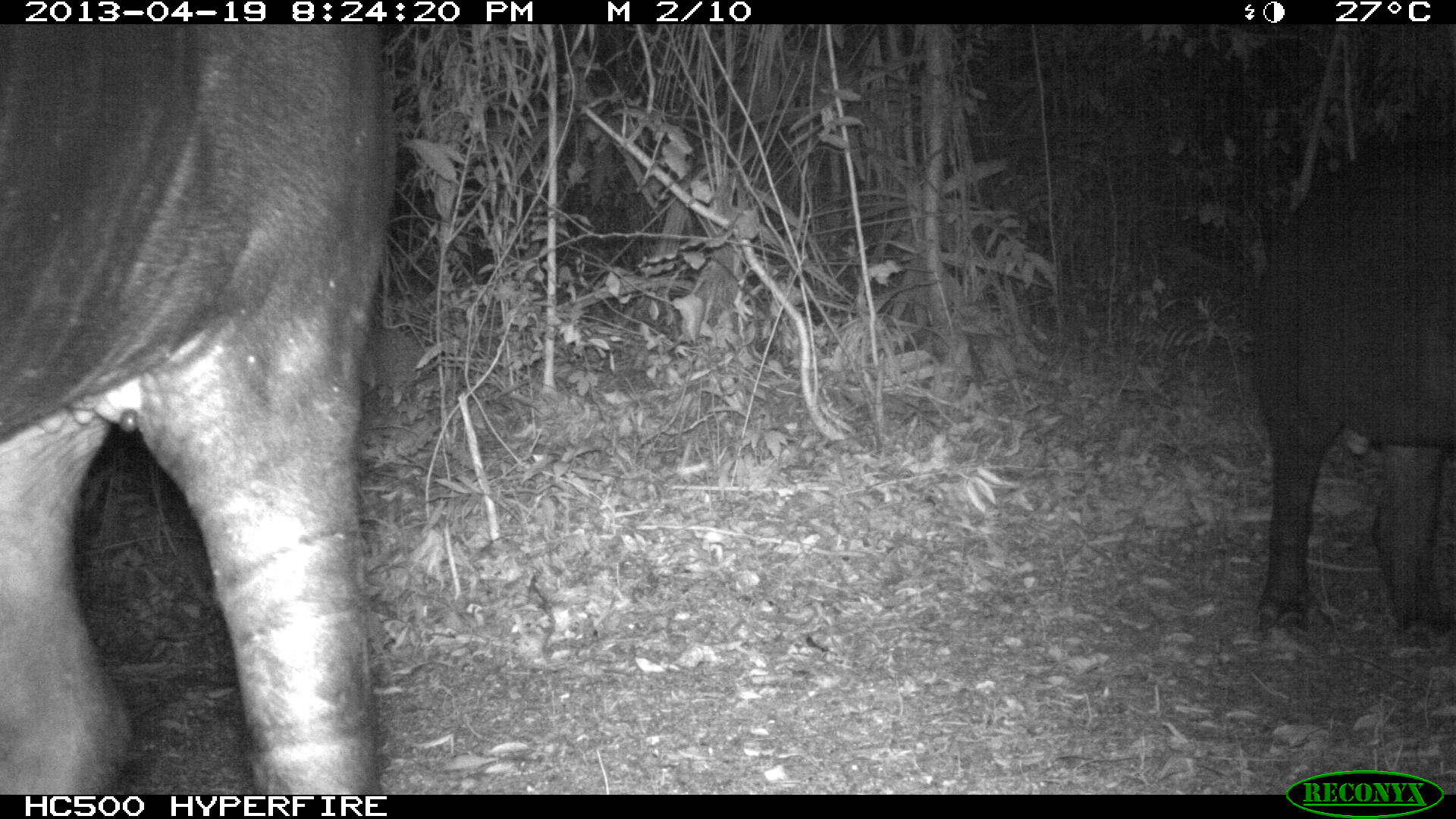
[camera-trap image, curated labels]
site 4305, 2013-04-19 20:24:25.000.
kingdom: Animalia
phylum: Chordata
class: Mammalia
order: Perissodactyla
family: Tapiridae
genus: Tapirus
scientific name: Tapirus bairdii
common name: baird's tapir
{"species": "Tapirus bairdii (baird's tapir)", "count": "2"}